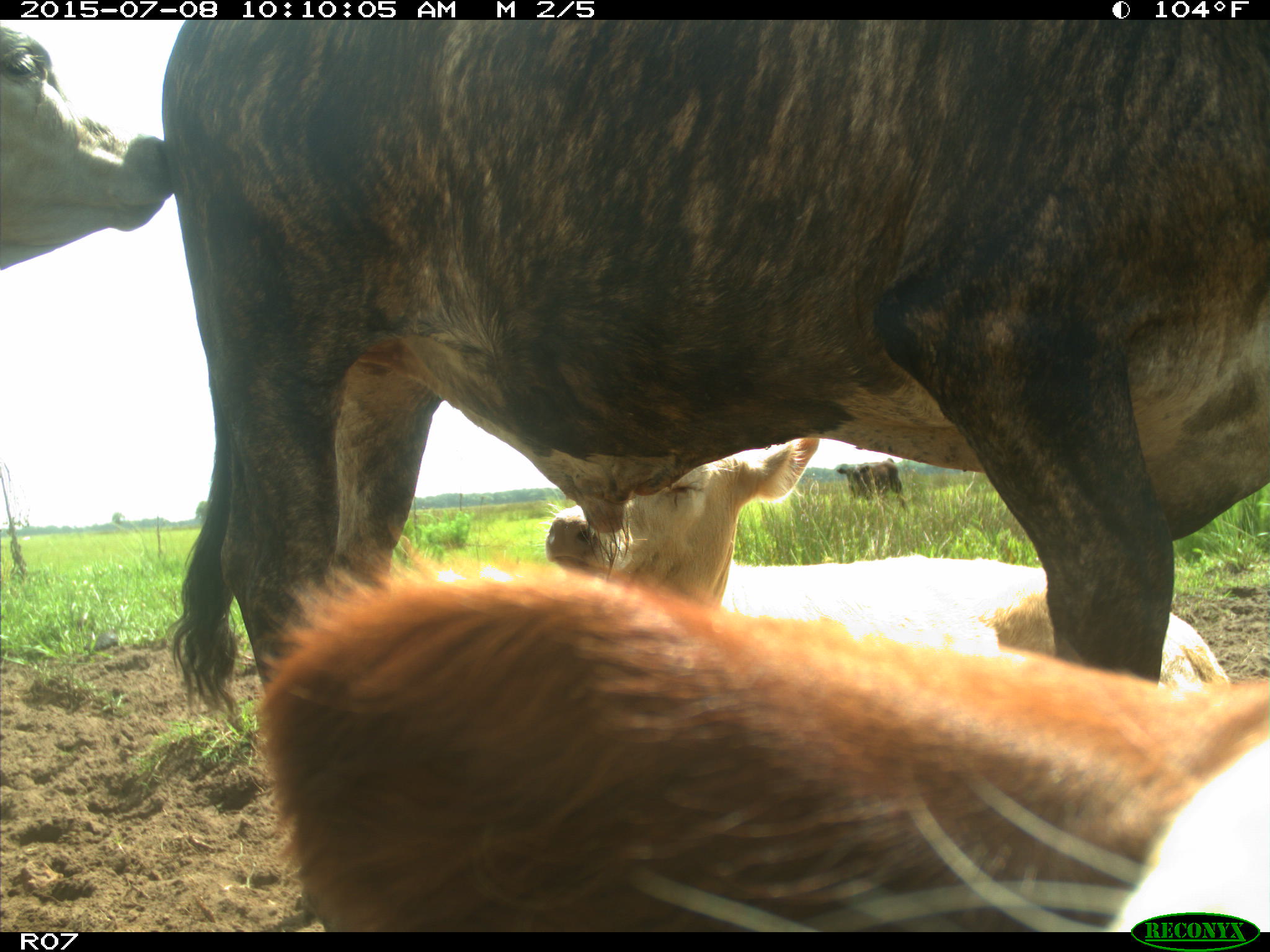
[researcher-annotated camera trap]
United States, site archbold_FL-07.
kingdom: Animalia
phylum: Chordata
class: Mammalia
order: Artiodactyla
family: Bovidae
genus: Bos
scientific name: Bos taurus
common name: domestic cow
Bos taurus (domestic cow).